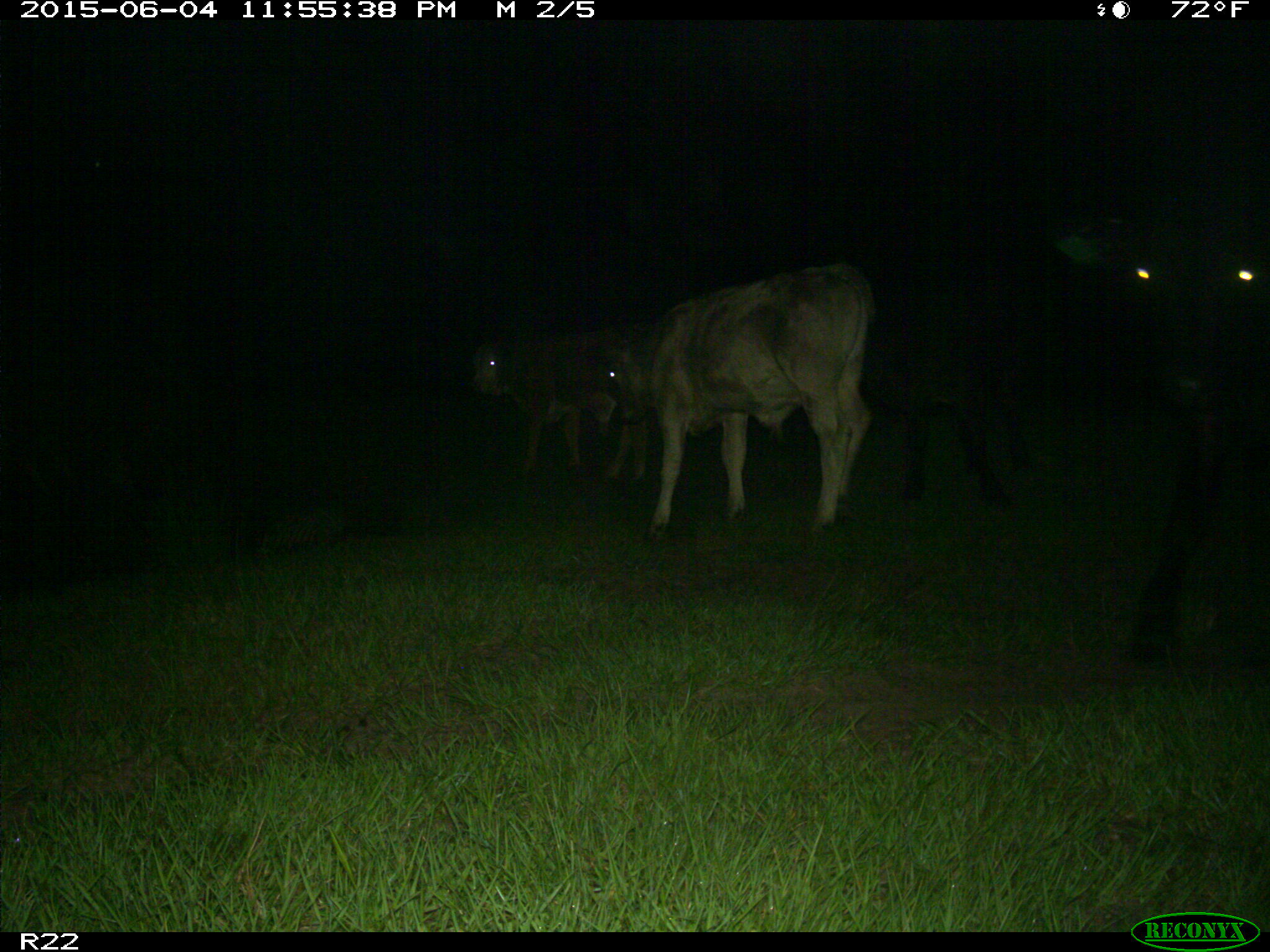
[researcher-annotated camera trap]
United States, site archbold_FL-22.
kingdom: Animalia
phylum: Chordata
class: Mammalia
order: Artiodactyla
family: Bovidae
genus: Bos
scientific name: Bos taurus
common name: domestic cow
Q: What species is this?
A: Bos taurus (domestic cow).